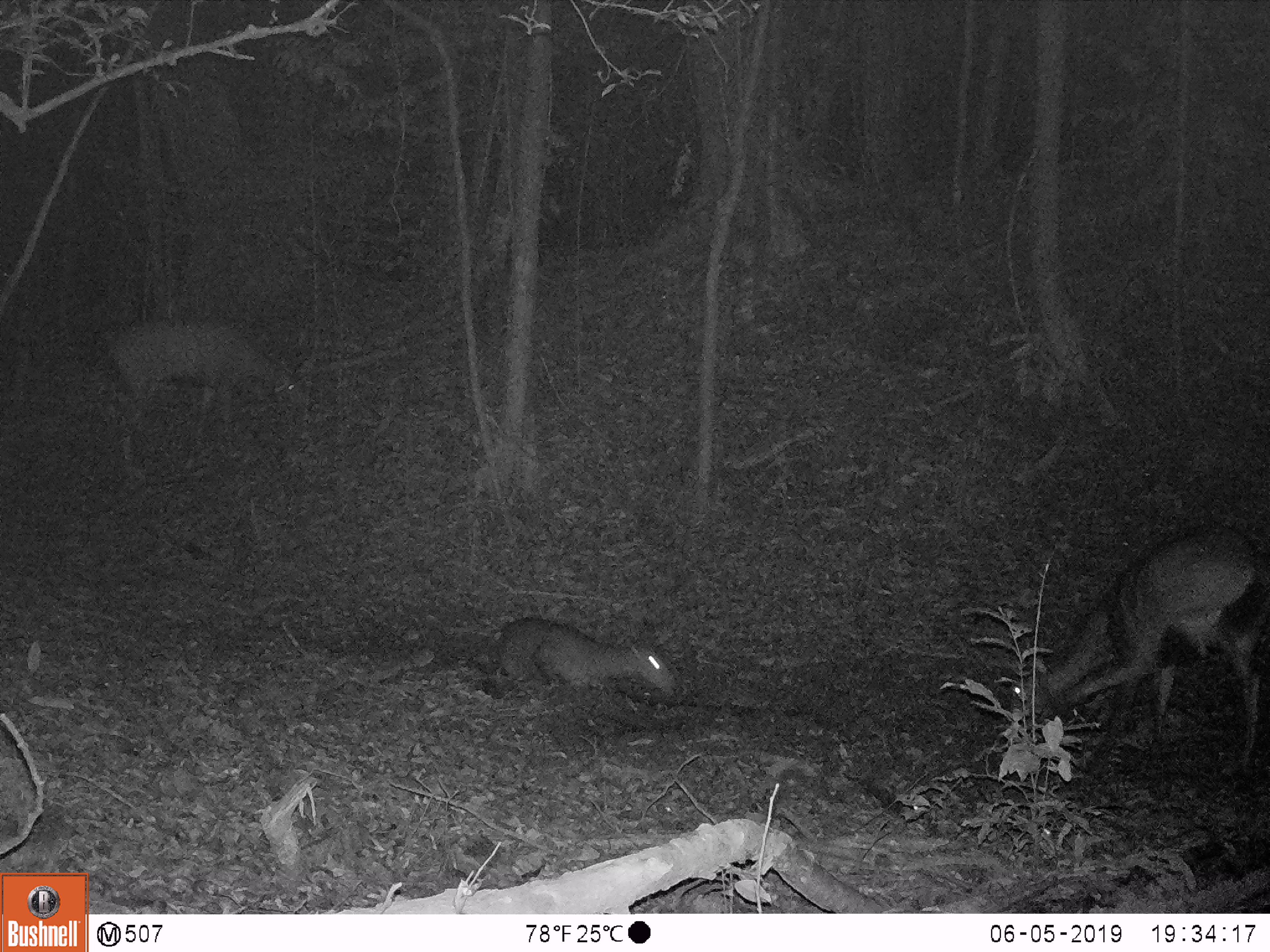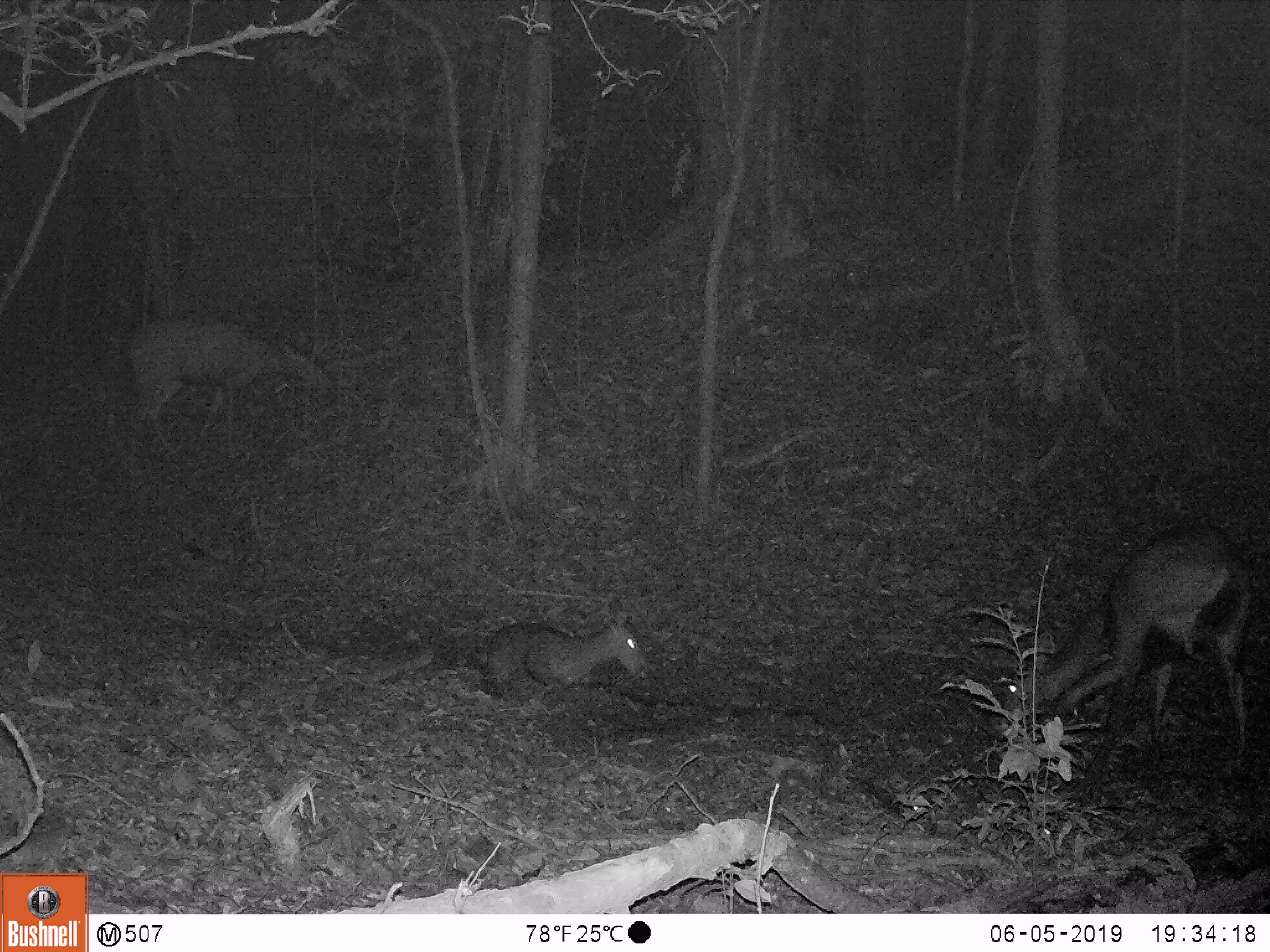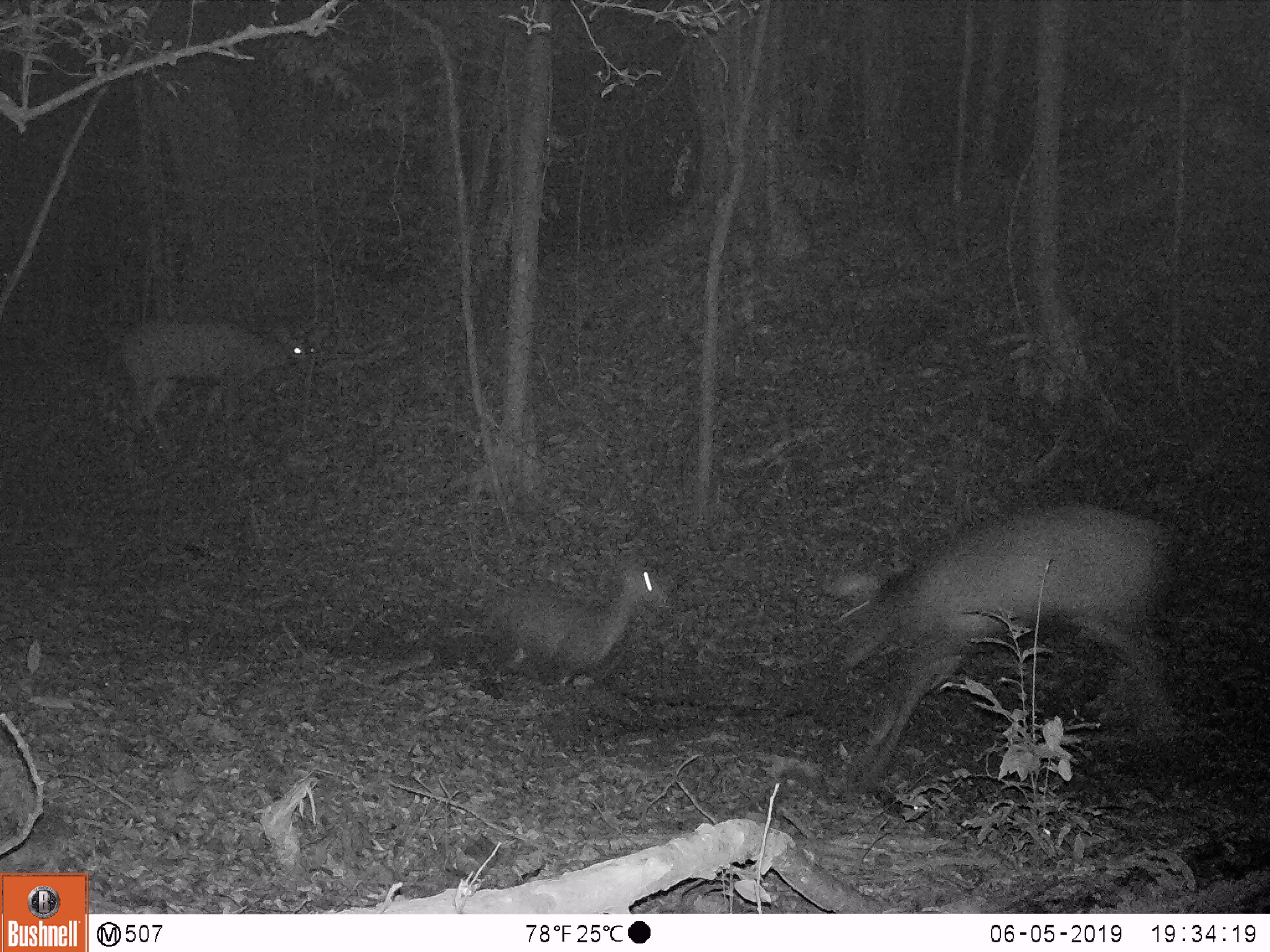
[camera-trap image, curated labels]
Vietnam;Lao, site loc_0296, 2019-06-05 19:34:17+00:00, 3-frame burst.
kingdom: Animalia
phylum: Chordata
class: Mammalia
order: Artiodactyla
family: Cervidae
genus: Rusa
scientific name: Rusa unicolor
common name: sambar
Sambar (Rusa unicolor). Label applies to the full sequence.